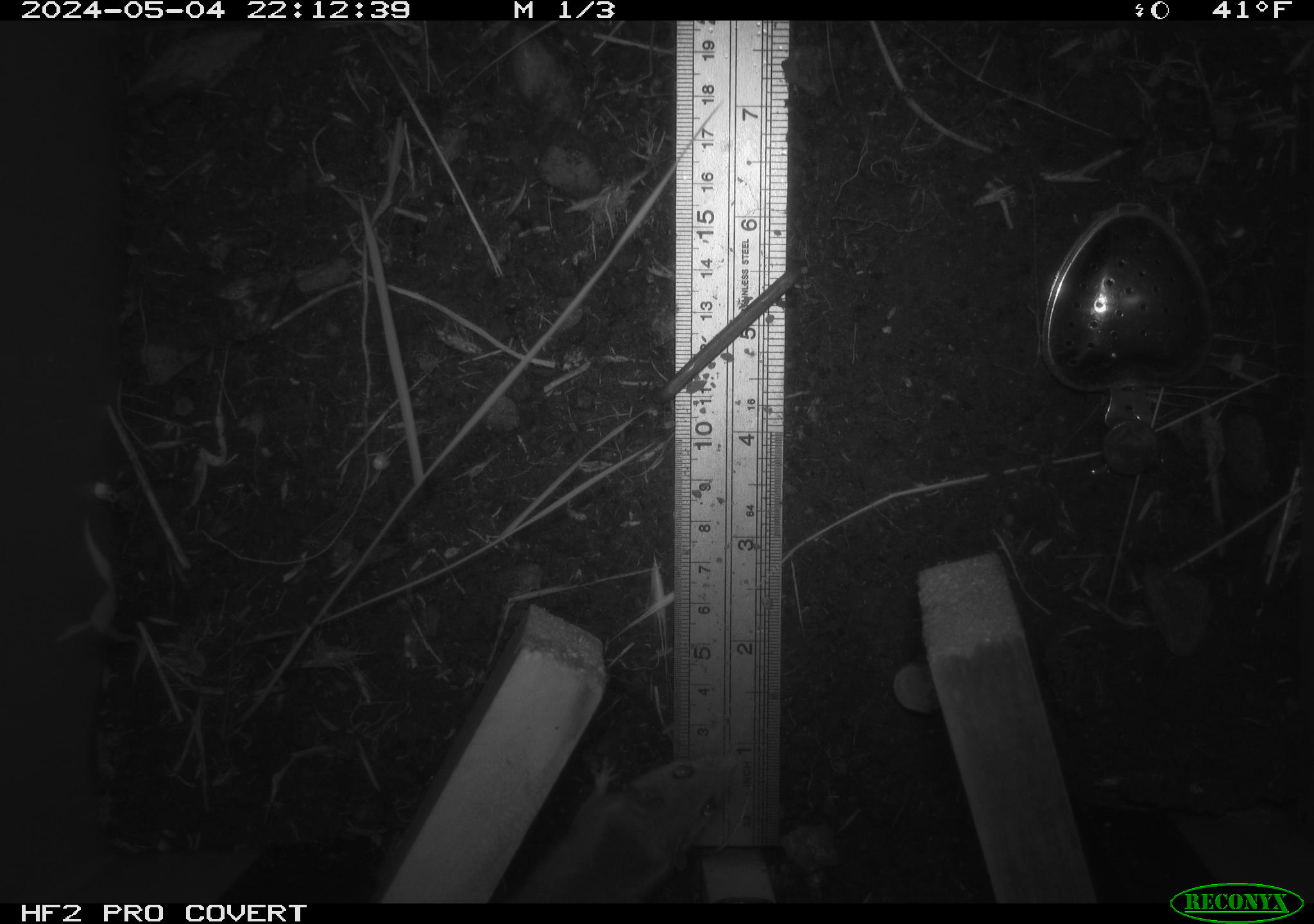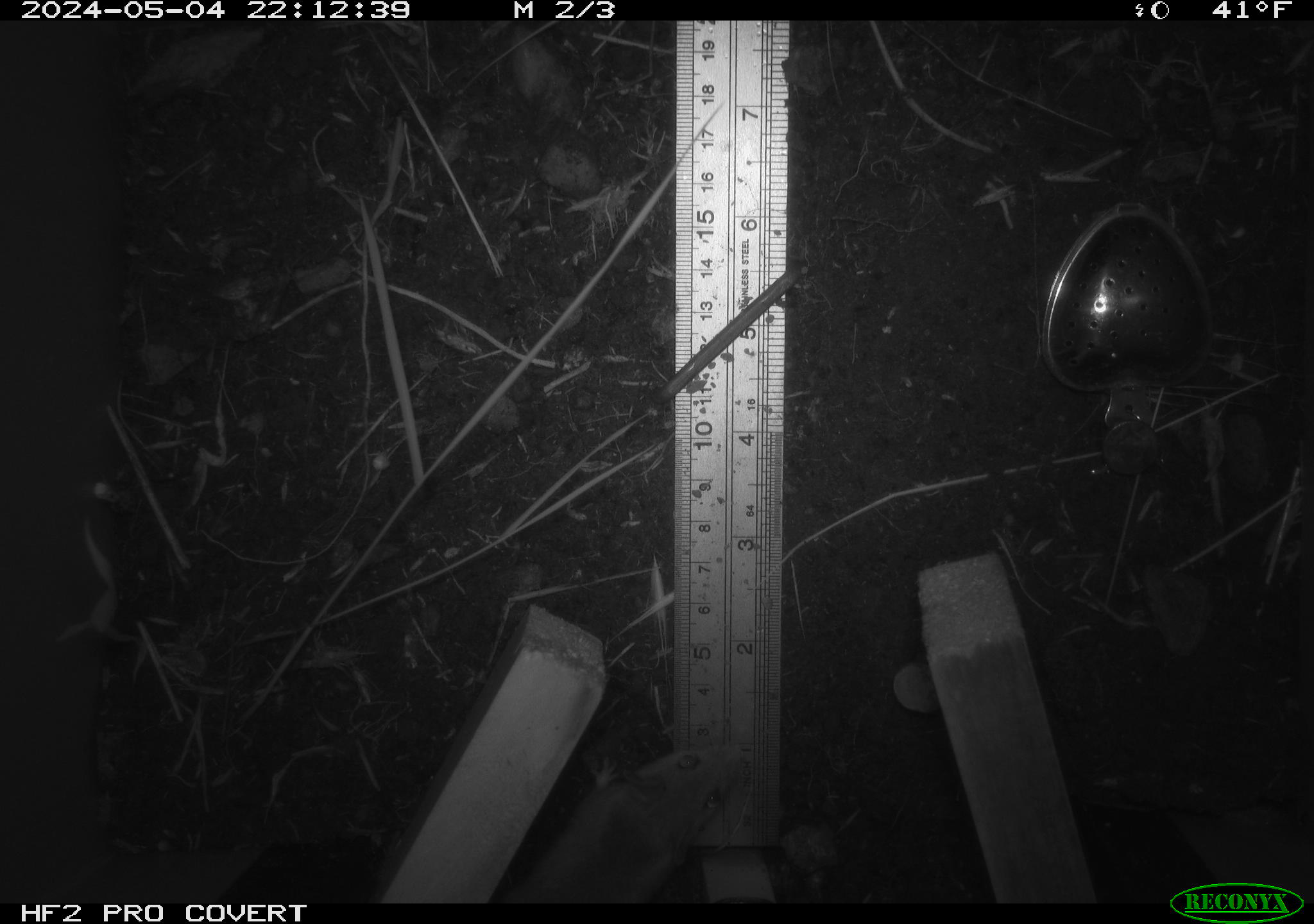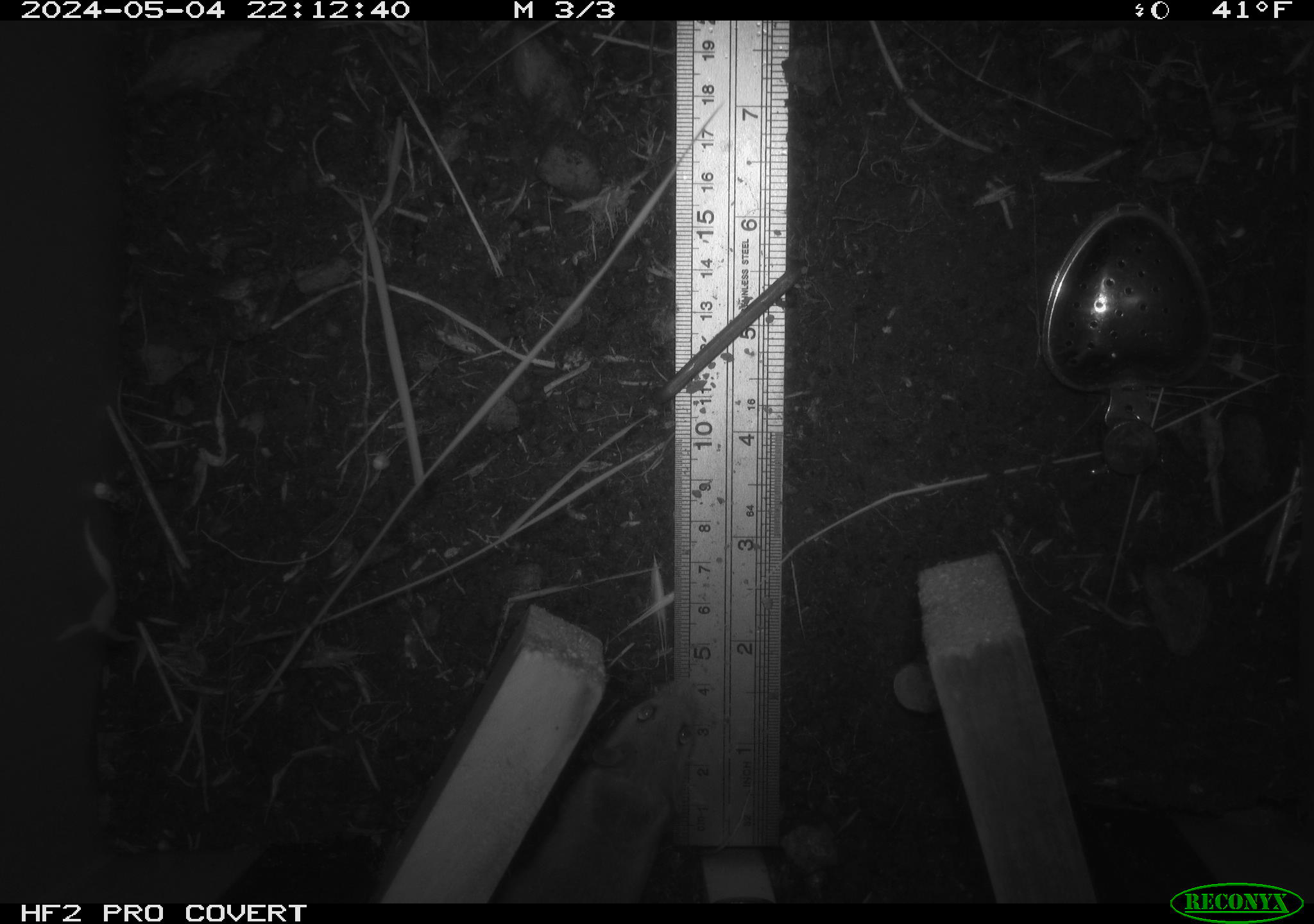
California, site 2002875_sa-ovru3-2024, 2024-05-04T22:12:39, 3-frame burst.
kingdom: Animalia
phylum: Chordata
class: Mammalia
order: Rodentia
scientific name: Rodentia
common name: rodent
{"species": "rodent (Rodentia)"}